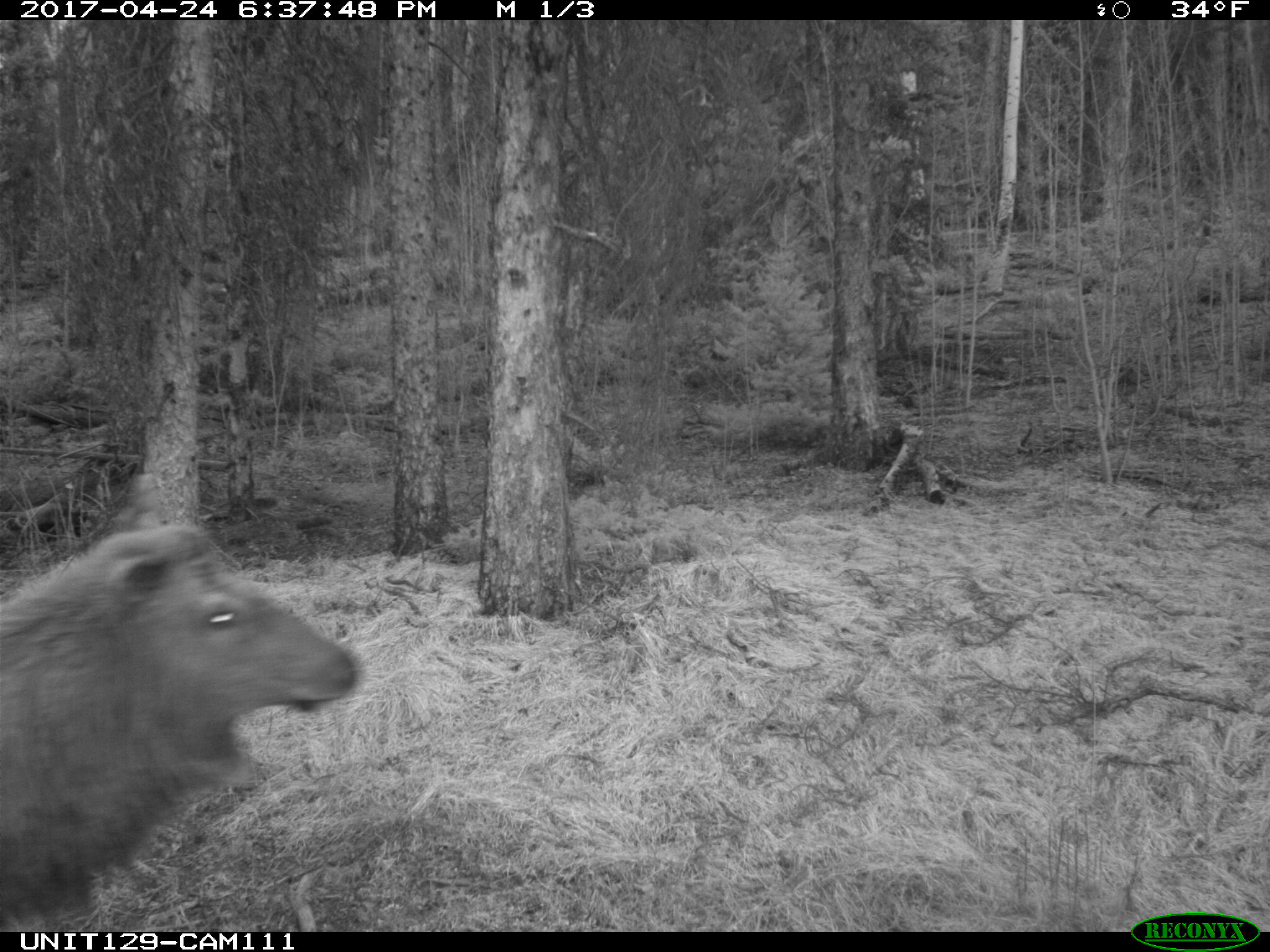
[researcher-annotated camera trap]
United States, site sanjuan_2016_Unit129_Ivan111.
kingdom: Animalia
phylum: Chordata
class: Mammalia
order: Artiodactyla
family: Cervidae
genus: Cervus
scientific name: Cervus elaphus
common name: red deer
Cervus elaphus (red deer).